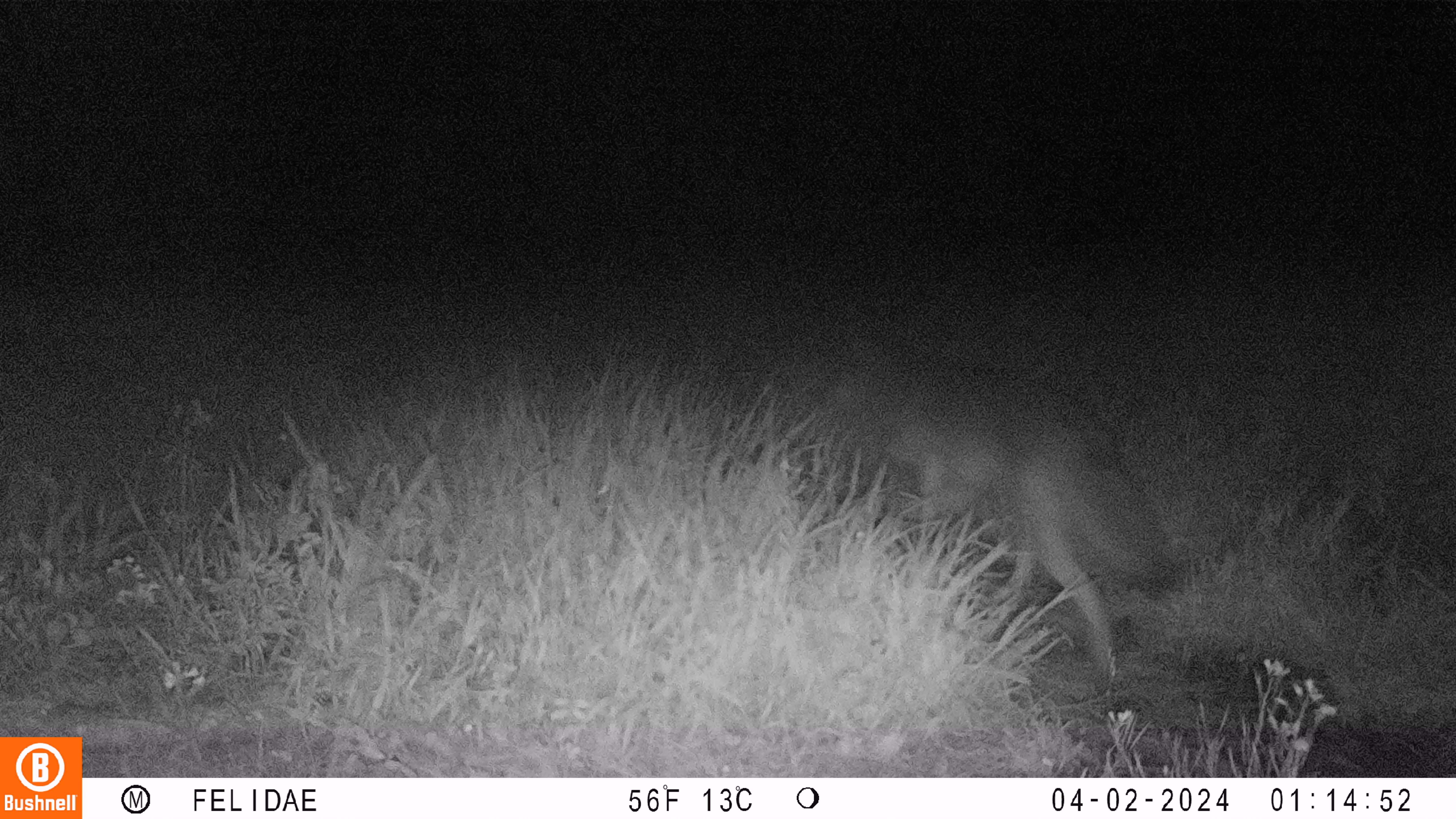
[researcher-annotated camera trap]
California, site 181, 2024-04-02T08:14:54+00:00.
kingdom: Animalia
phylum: Chordata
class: Mammalia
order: Carnivora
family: Canidae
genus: Canis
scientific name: Canis latrans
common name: coyote